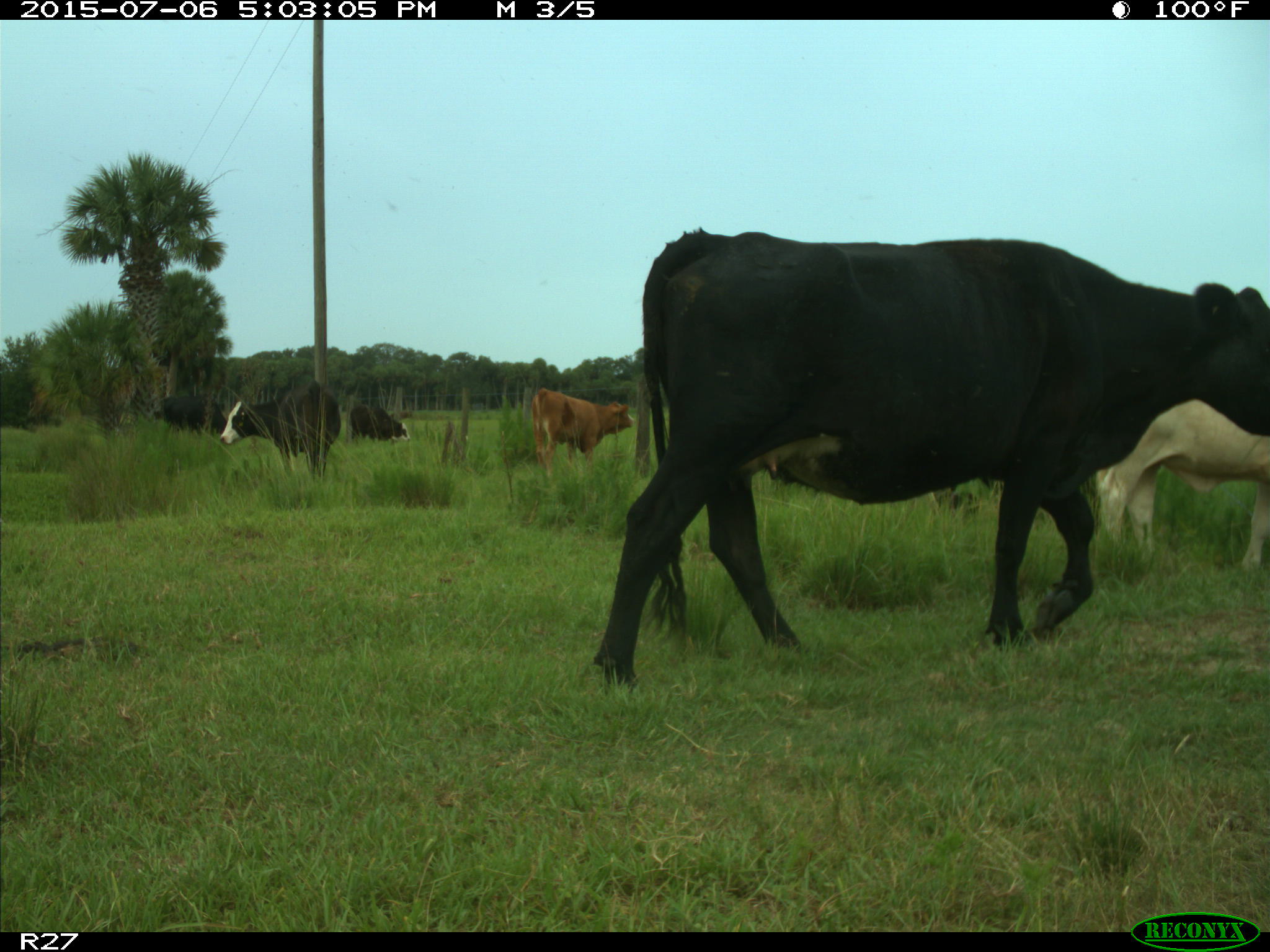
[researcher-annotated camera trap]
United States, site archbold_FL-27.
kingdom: Animalia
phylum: Chordata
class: Mammalia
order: Artiodactyla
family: Bovidae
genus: Bos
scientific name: Bos taurus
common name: domestic cow